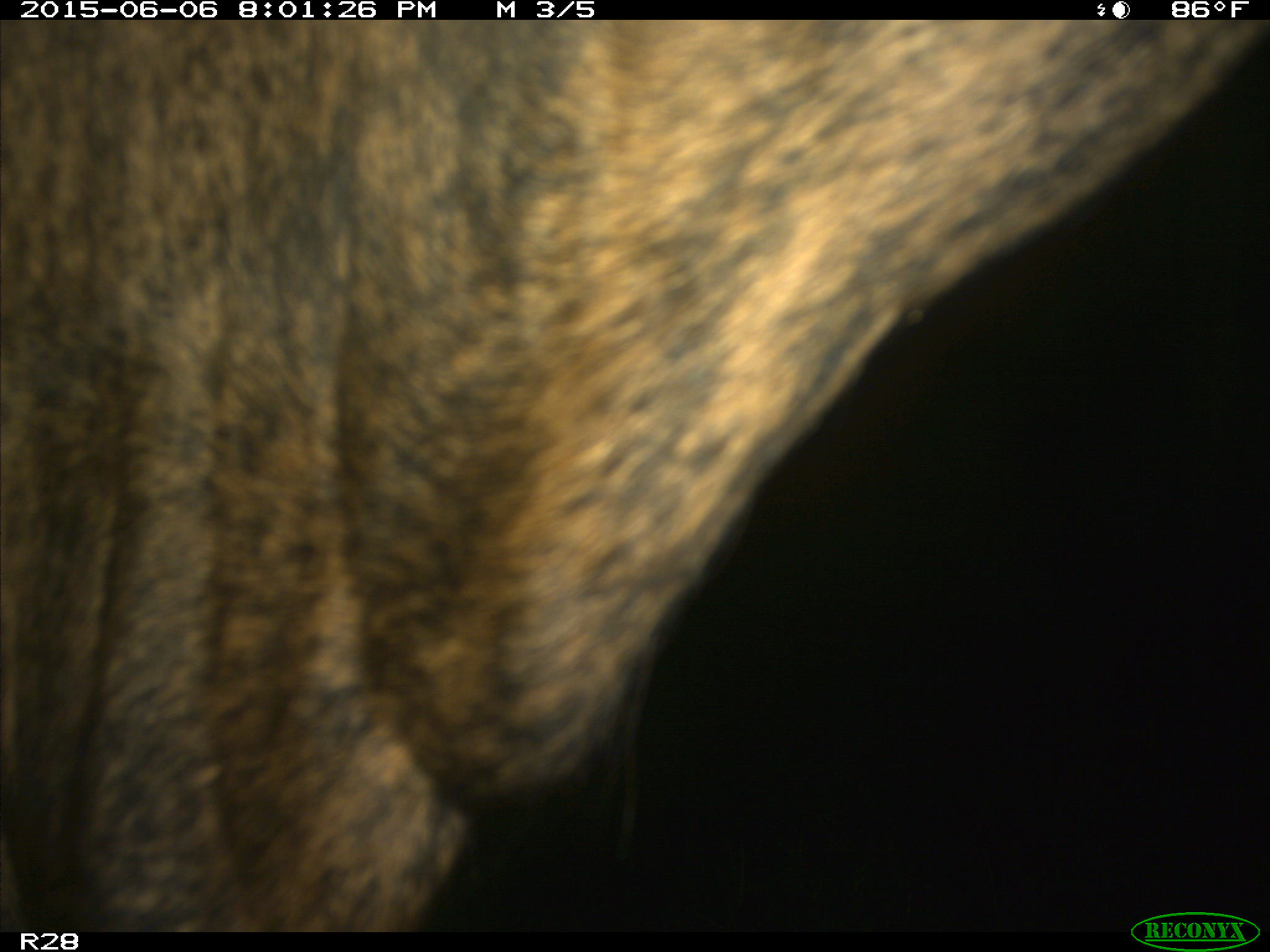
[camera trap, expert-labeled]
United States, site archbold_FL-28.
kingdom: Animalia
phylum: Chordata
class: Mammalia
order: Artiodactyla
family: Bovidae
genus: Bos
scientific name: Bos taurus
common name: domestic cow